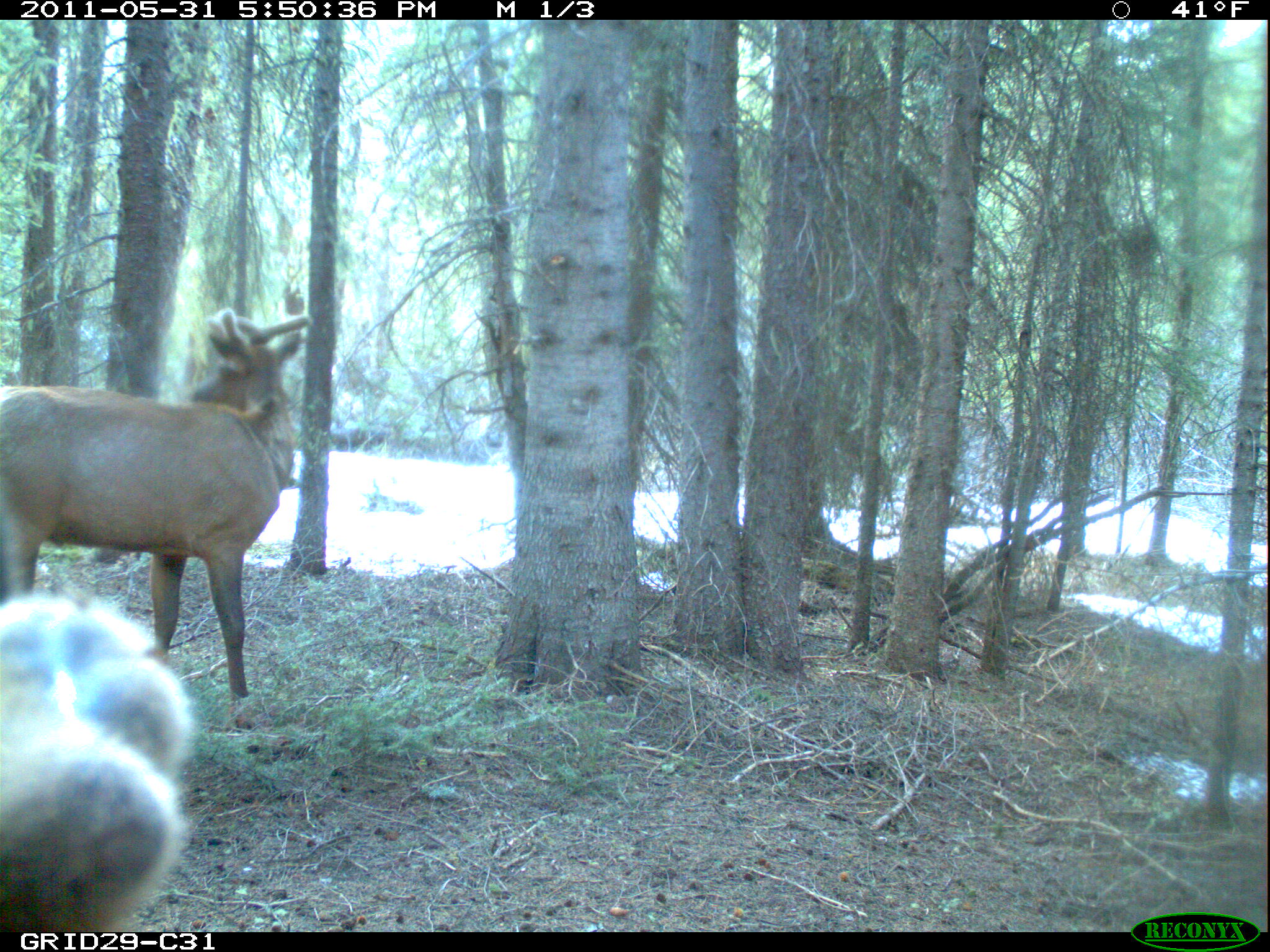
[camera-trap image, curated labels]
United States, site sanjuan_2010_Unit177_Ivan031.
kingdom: Animalia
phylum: Chordata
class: Mammalia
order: Artiodactyla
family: Cervidae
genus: Cervus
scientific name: Cervus elaphus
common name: red deer